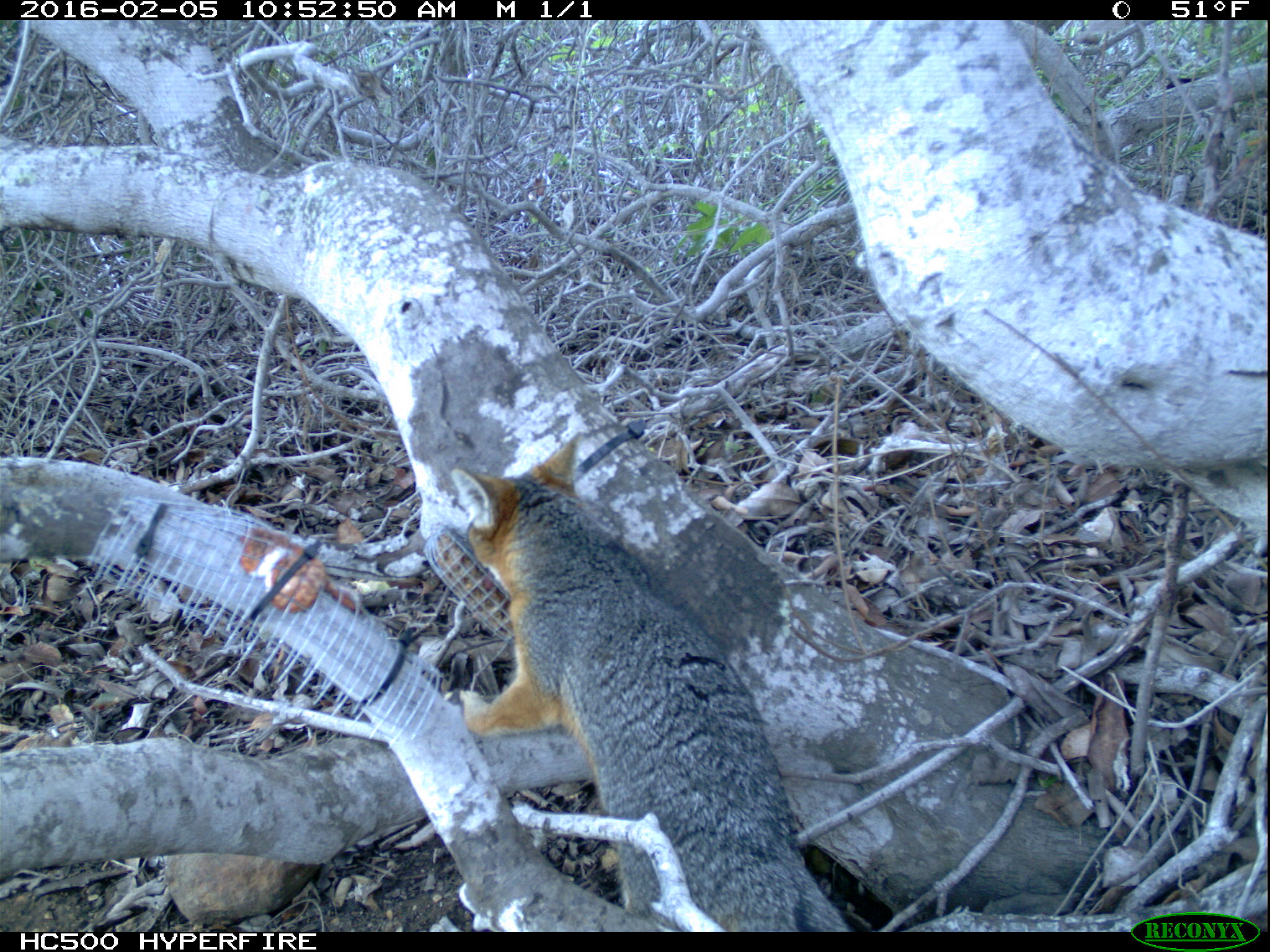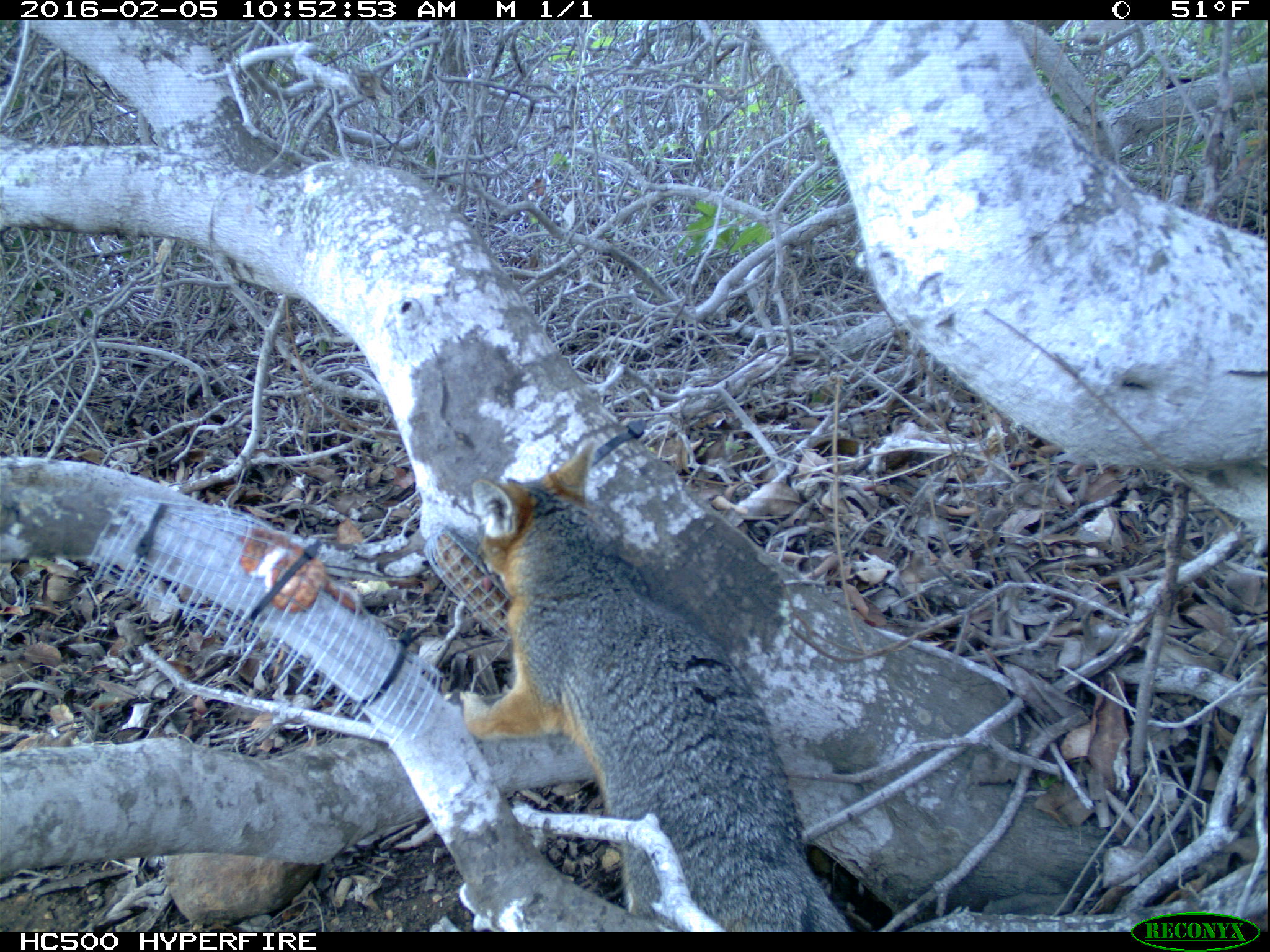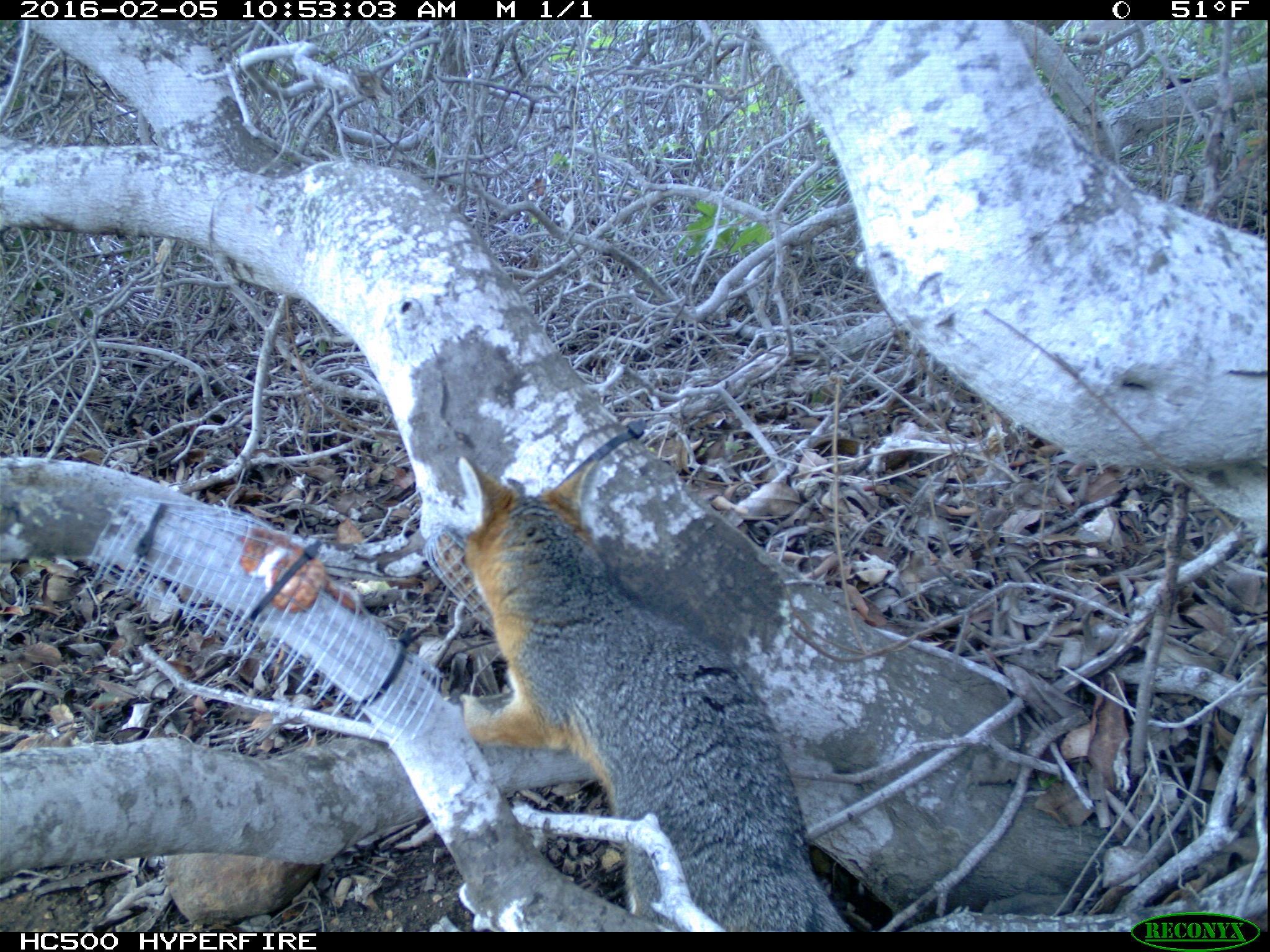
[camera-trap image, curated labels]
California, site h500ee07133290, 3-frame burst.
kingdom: Animalia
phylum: Chordata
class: Mammalia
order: Carnivora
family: Canidae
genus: Urocyon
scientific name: Urocyon littoralis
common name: island fox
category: fox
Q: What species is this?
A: Fox (island fox) (Urocyon littoralis).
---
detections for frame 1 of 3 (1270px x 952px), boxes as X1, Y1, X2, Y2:
fox: 447, 431, 858, 931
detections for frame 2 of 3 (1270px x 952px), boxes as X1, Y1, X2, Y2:
fox: 461, 445, 852, 932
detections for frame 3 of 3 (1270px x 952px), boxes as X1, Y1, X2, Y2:
fox: 458, 456, 851, 932